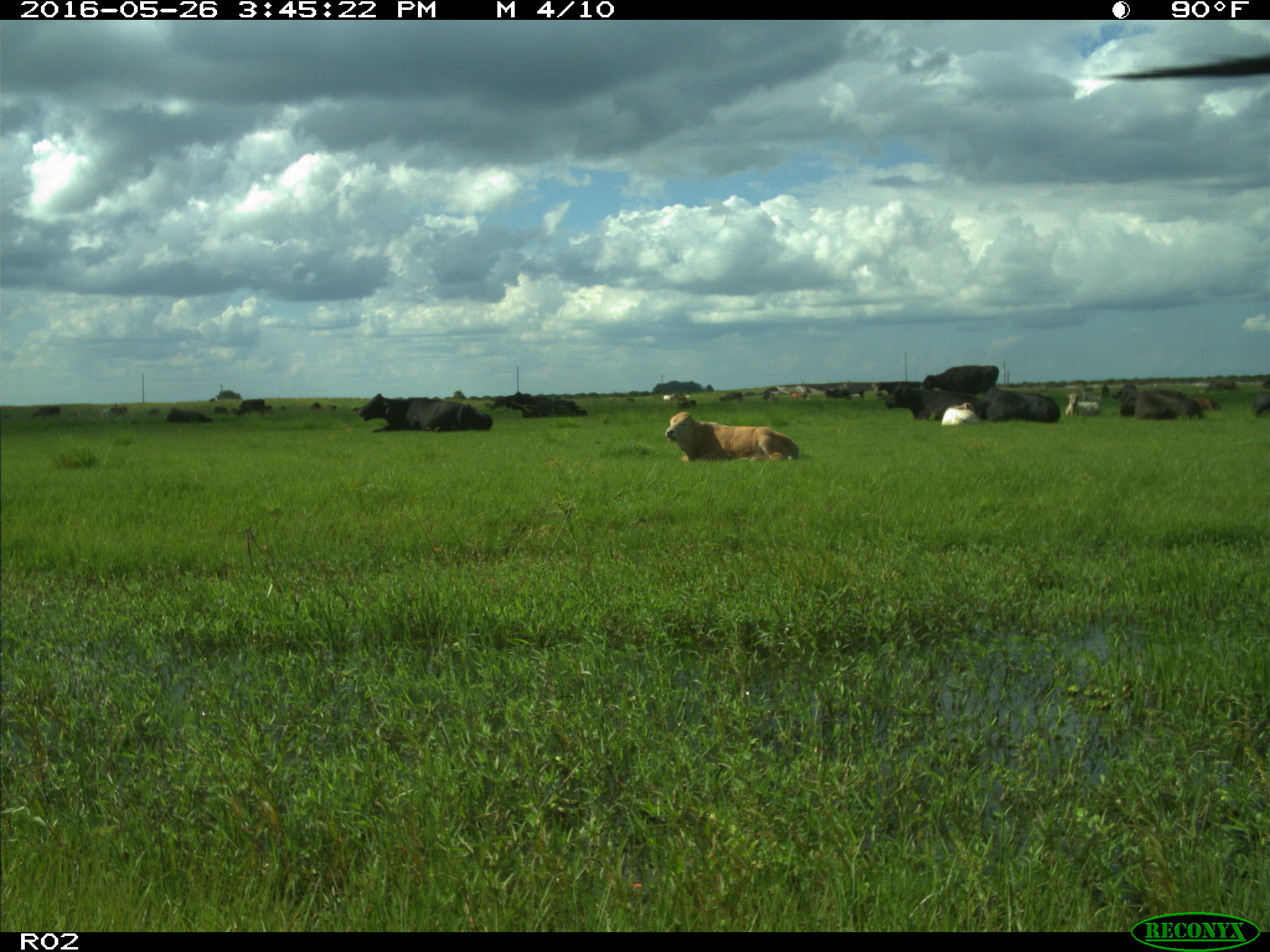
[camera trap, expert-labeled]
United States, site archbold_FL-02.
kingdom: Animalia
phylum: Chordata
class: Mammalia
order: Artiodactyla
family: Bovidae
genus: Bos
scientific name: Bos taurus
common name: domestic cow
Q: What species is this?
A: Bos taurus (domestic cow).